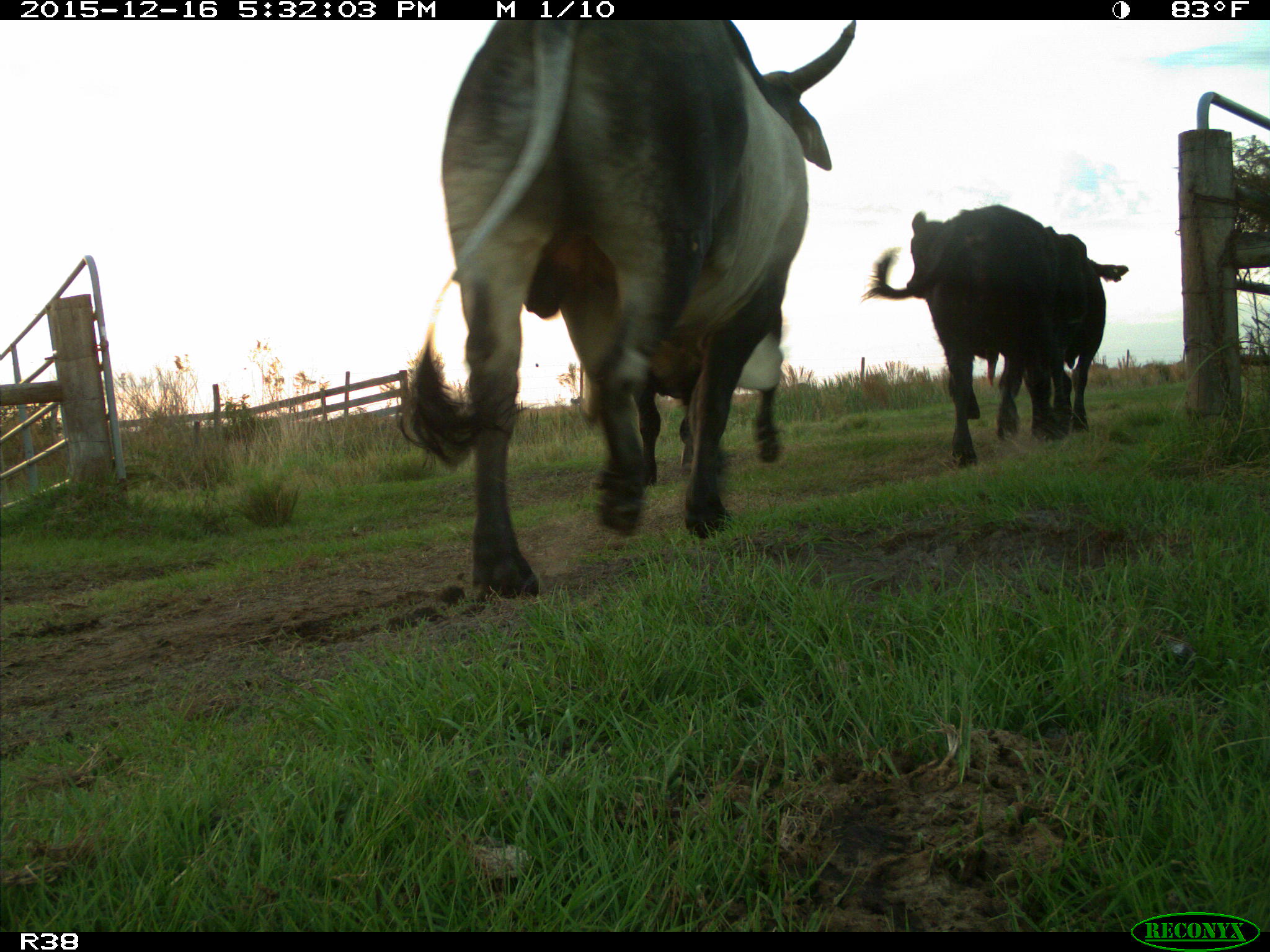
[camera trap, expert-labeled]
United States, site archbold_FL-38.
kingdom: Animalia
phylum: Chordata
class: Mammalia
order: Artiodactyla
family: Bovidae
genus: Bos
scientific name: Bos taurus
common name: domestic cow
Bos taurus (domestic cow).